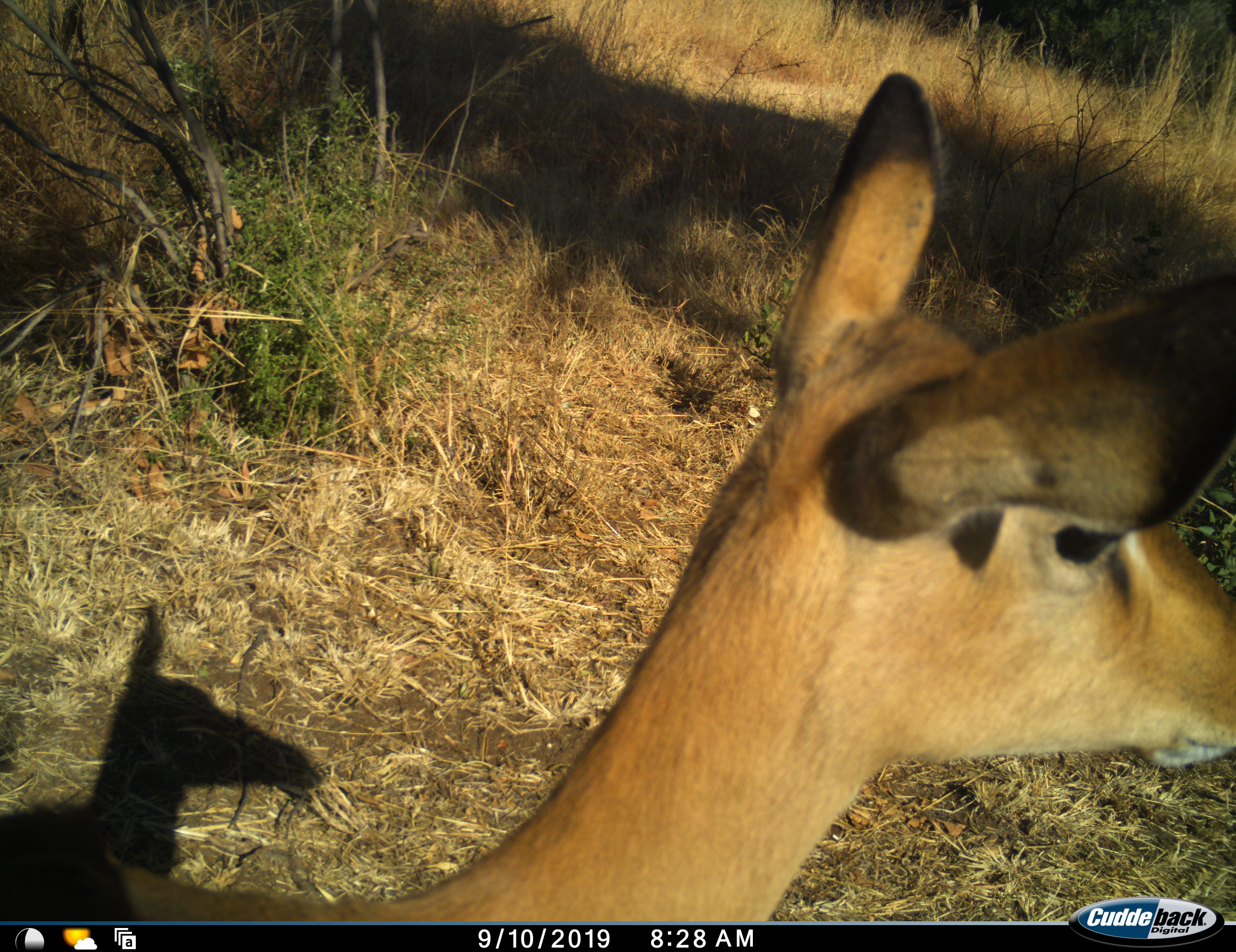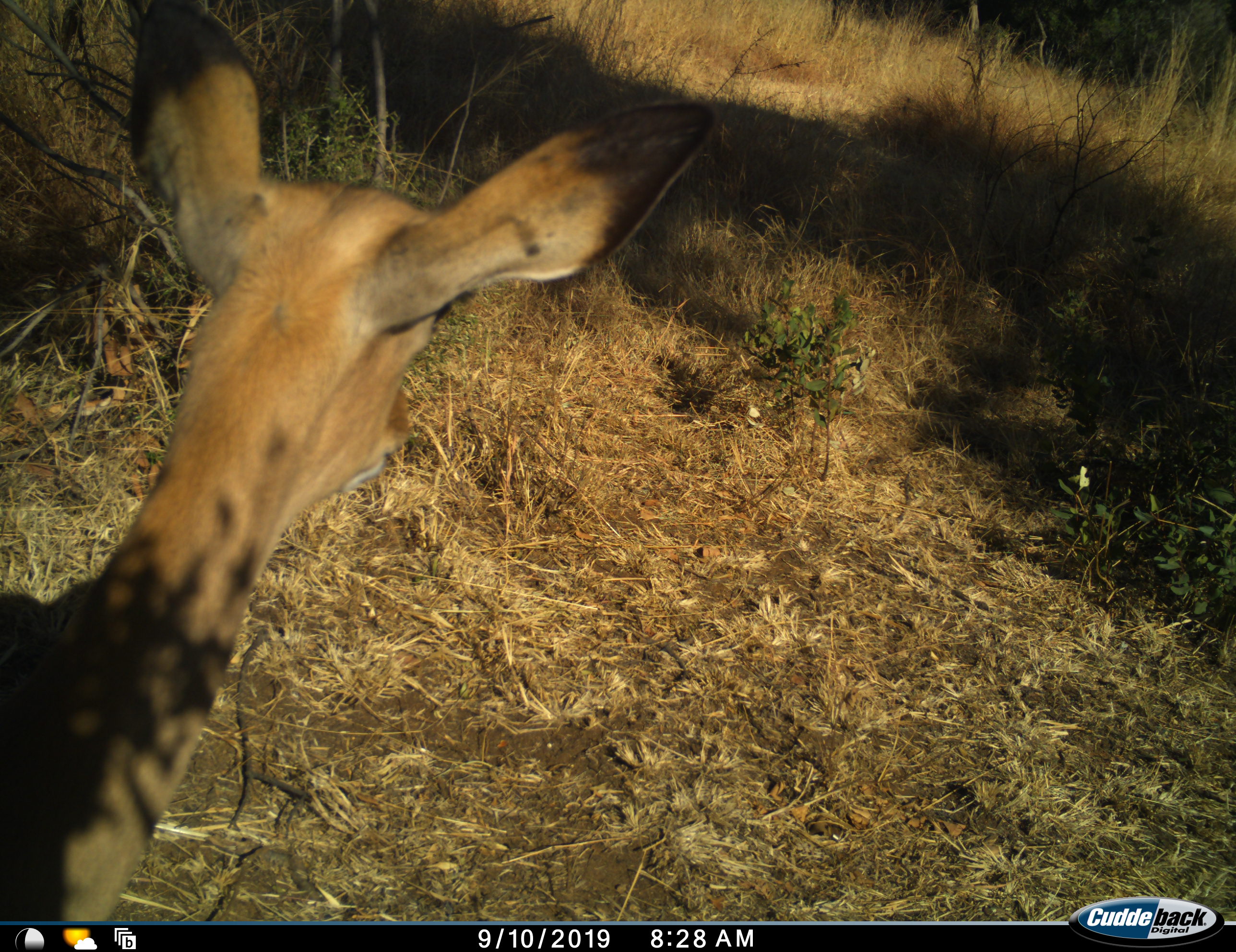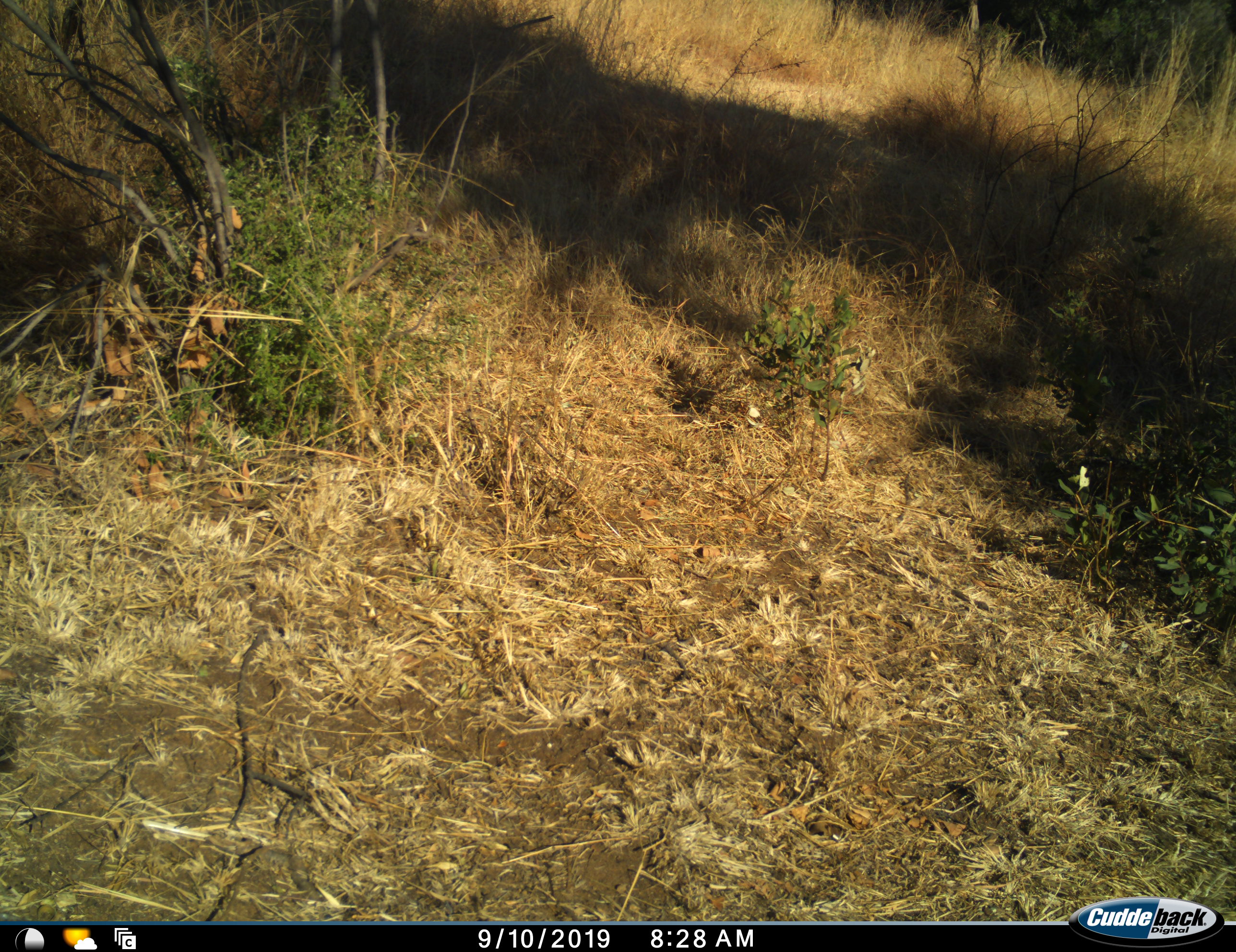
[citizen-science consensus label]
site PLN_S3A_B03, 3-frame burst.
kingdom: Animalia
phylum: Chordata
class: Mammalia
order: Artiodactyla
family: Bovidae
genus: Aepyceros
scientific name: Aepyceros melampus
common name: impala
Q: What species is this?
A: Impala (Aepyceros melampus).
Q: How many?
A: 1.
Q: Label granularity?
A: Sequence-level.